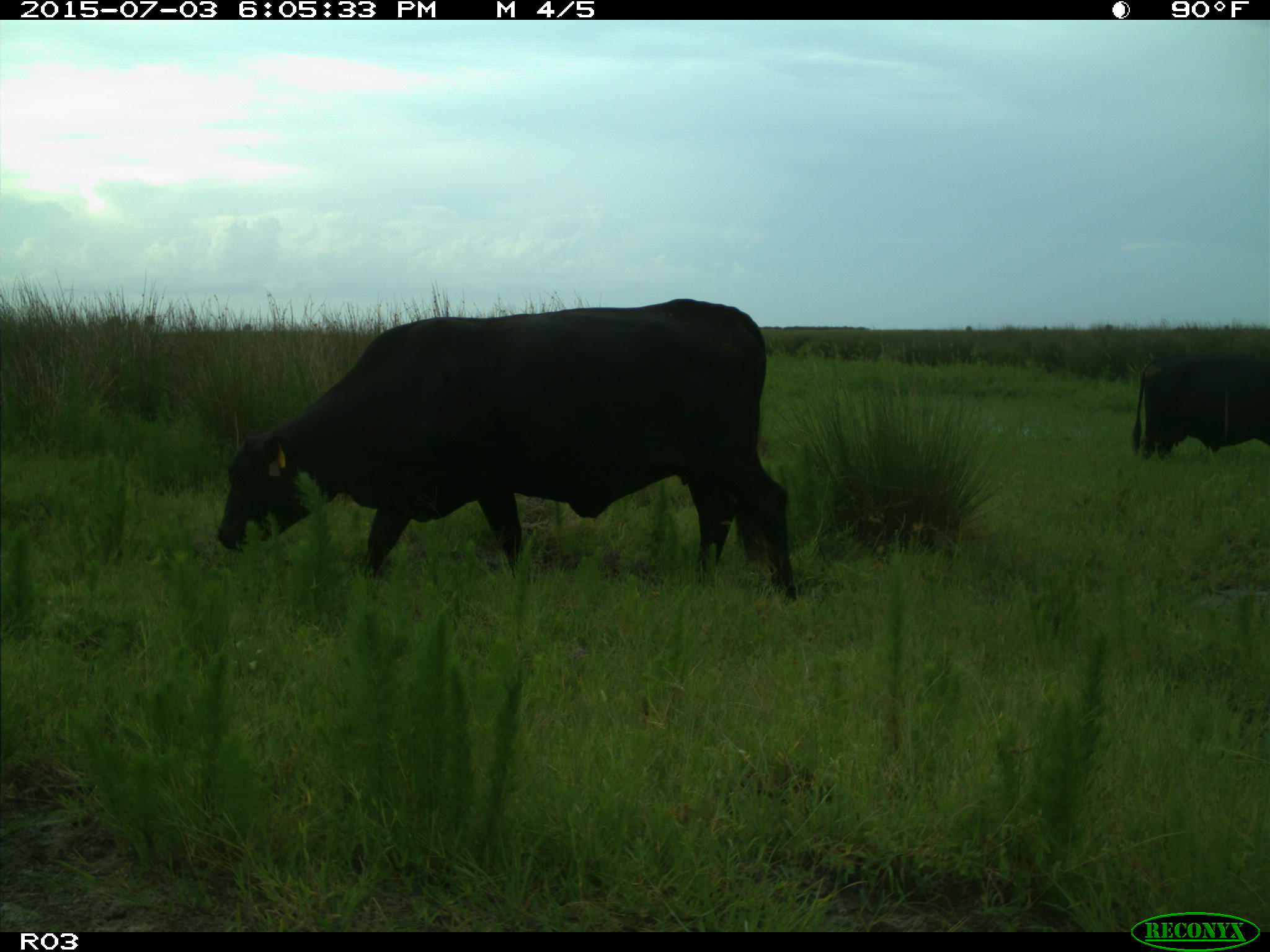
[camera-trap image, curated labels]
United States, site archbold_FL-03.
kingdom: Animalia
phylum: Chordata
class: Mammalia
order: Artiodactyla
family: Bovidae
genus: Bos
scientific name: Bos taurus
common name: domestic cow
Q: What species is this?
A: Bos taurus (domestic cow).